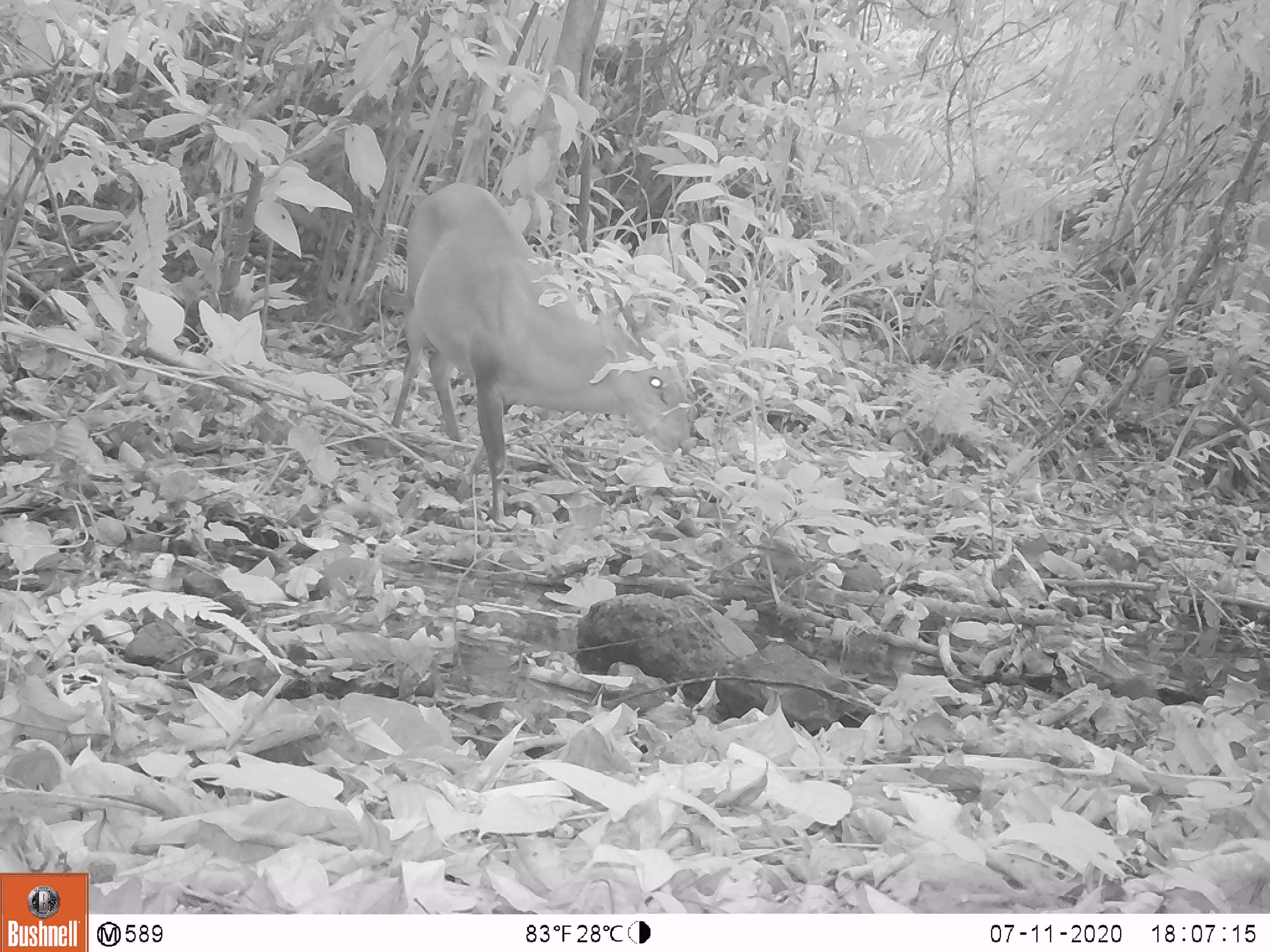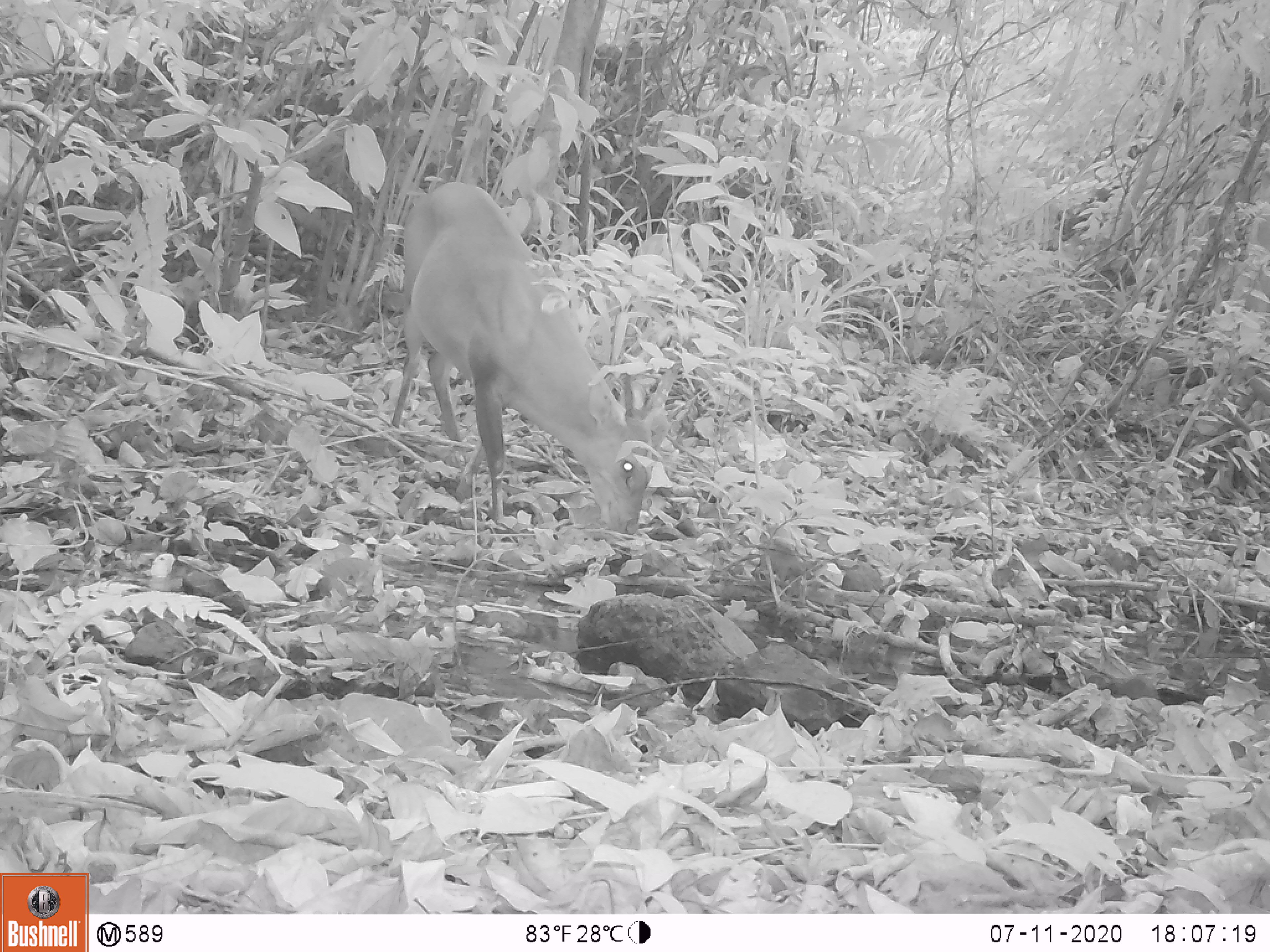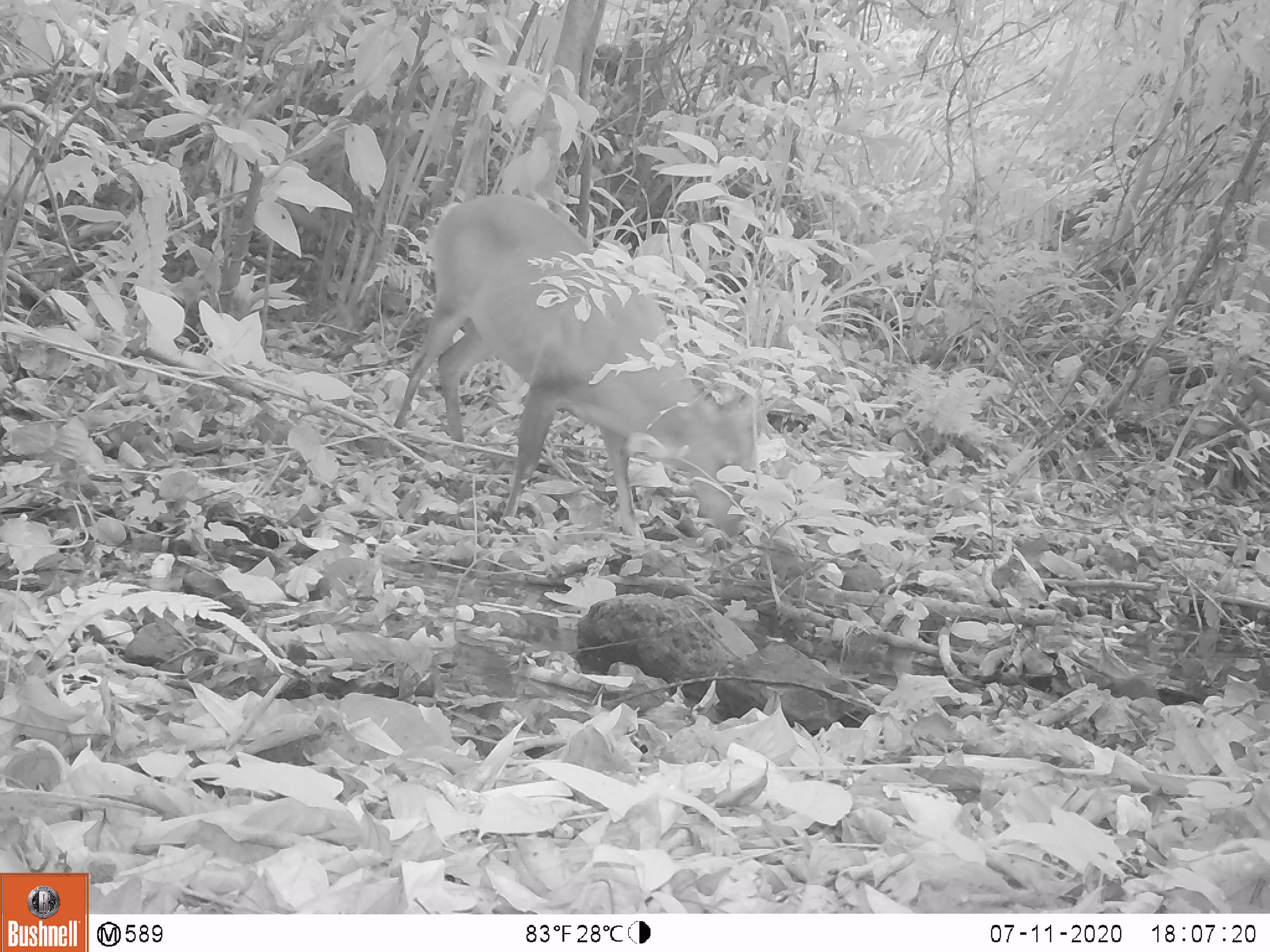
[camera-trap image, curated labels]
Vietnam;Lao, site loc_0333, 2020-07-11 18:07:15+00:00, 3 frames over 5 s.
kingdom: Animalia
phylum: Chordata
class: Mammalia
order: Artiodactyla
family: Cervidae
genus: Muntiacus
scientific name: Muntiacus vuquangensis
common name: large-antlered muntjac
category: large antlered muntjac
Large antlered muntjac (large-antlered muntjac) (Muntiacus vuquangensis). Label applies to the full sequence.